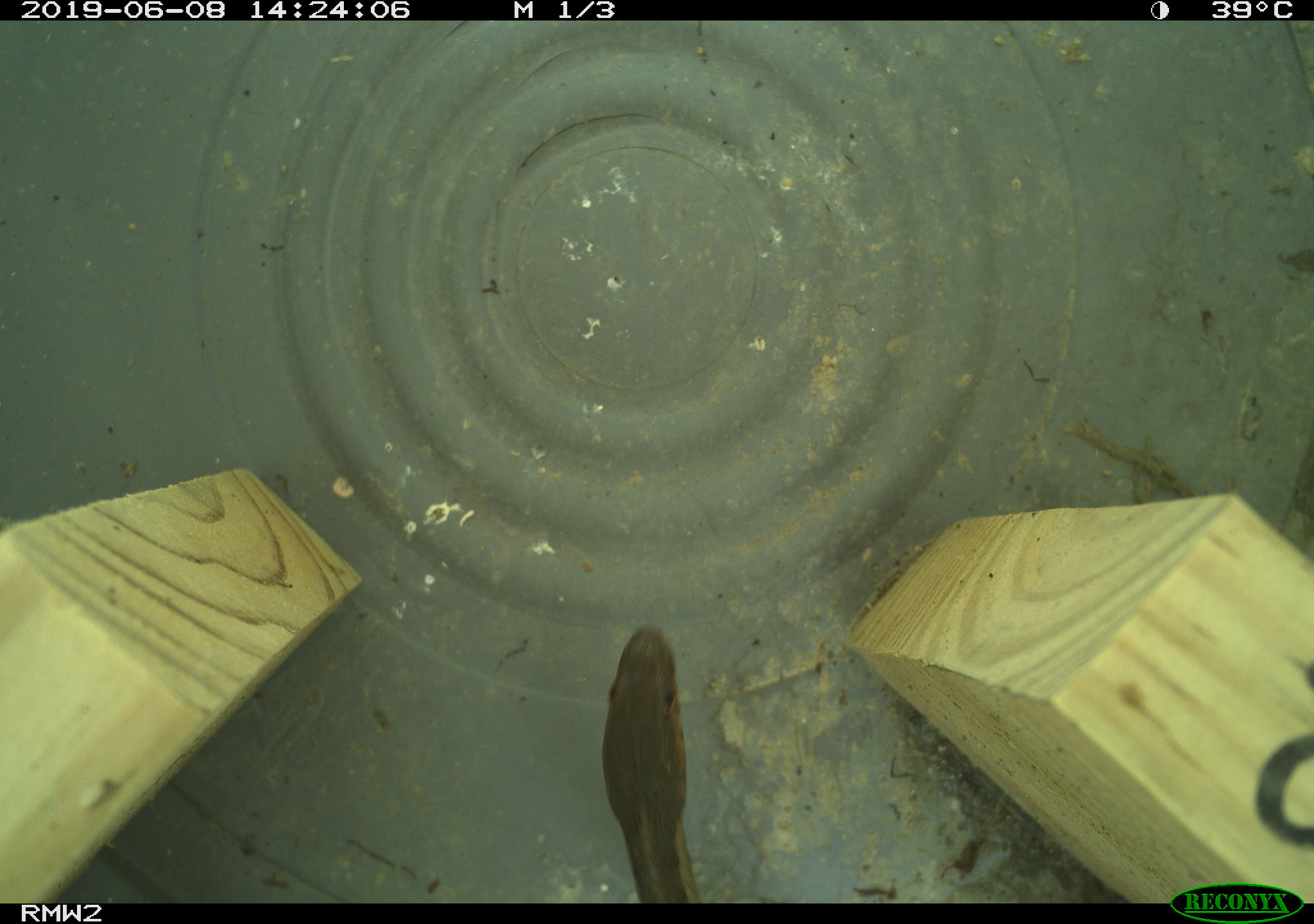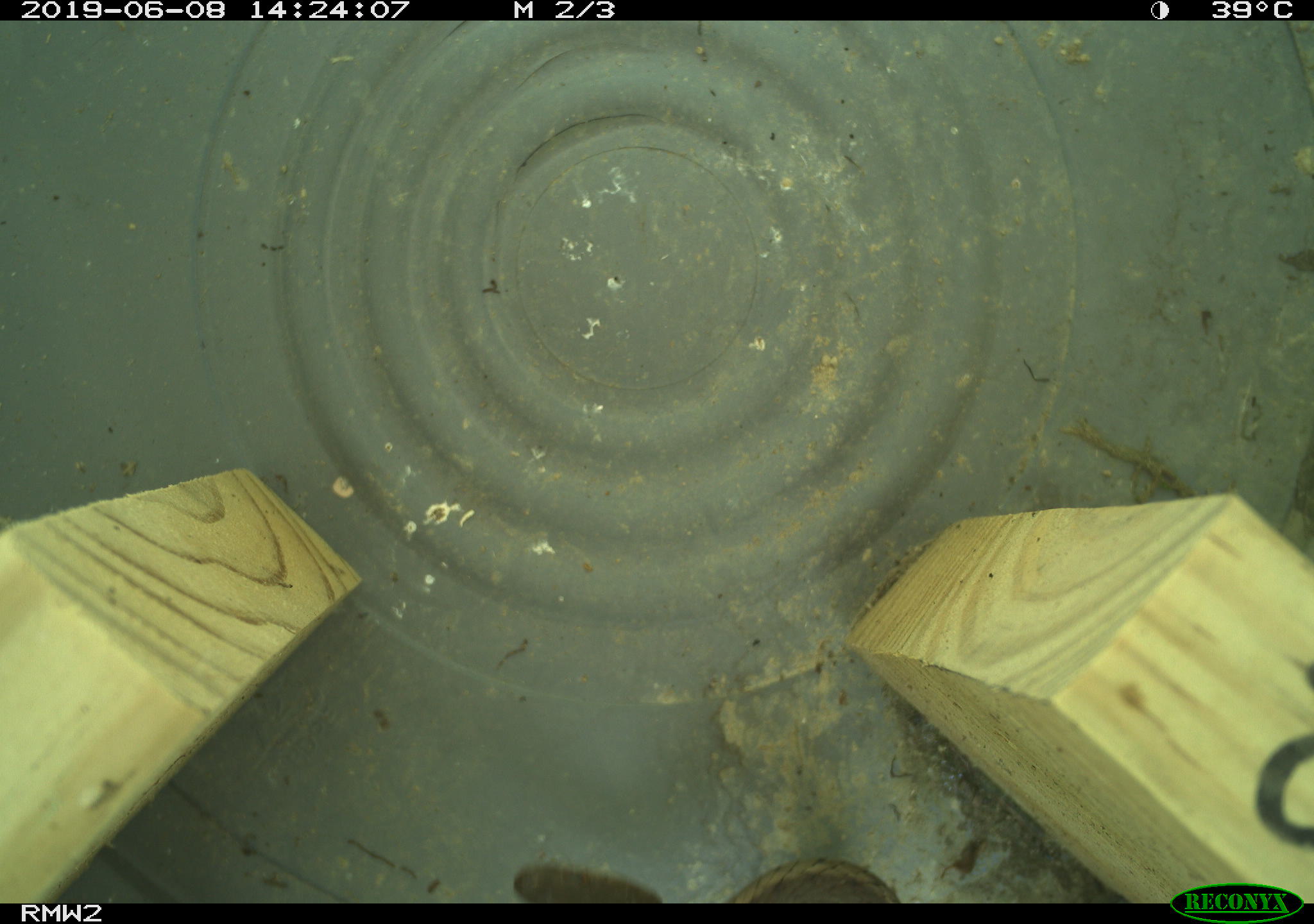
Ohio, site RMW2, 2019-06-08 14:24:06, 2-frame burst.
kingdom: Animalia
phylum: Chordata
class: Reptilia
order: Squamata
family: Colubridae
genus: Thamnophis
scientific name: Thamnophis sirtalis sirtalis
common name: eastern gartersnake